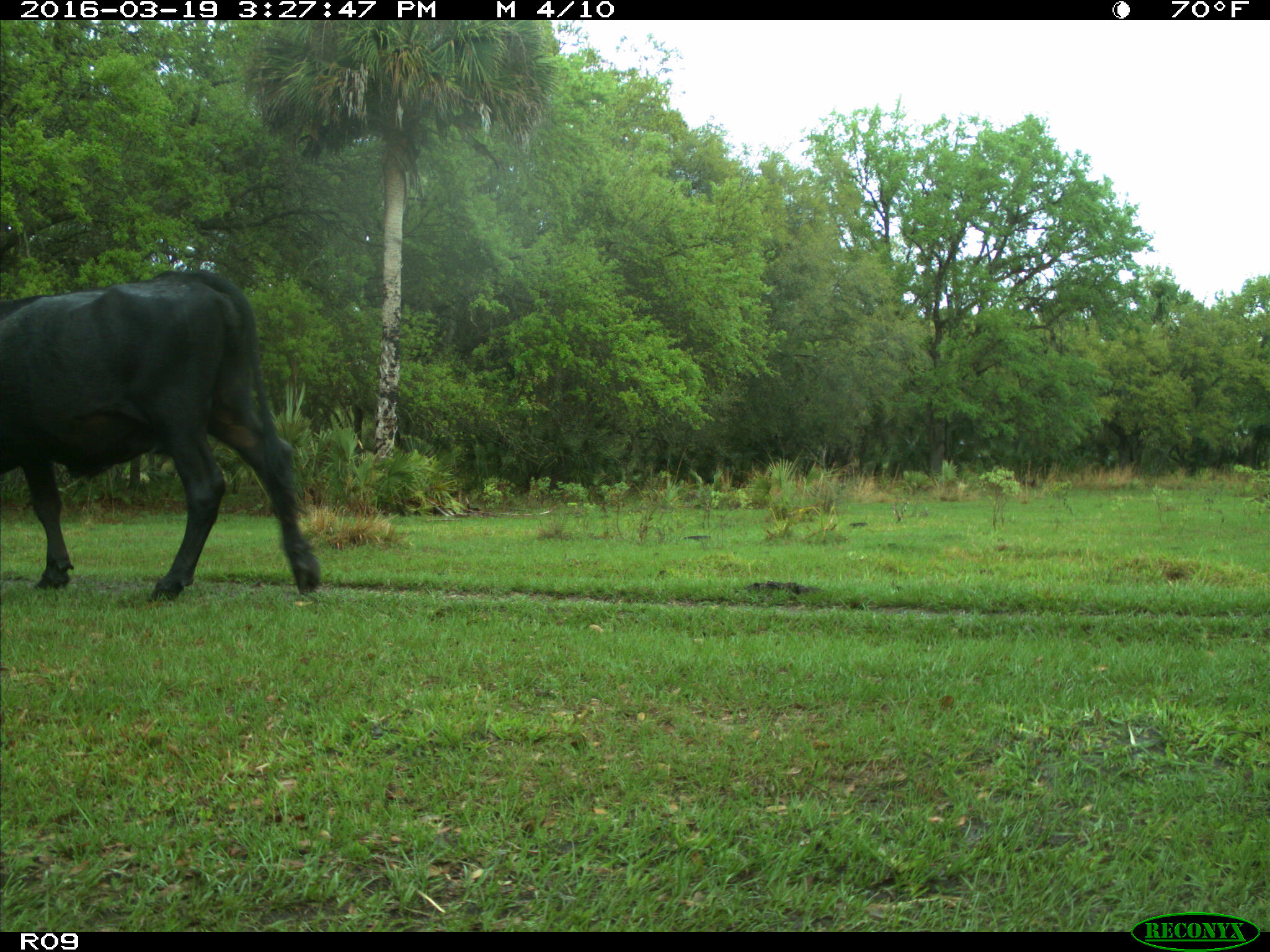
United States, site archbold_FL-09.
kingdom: Animalia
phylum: Chordata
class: Mammalia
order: Artiodactyla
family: Bovidae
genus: Bos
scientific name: Bos taurus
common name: domestic cow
Bos taurus (domestic cow).